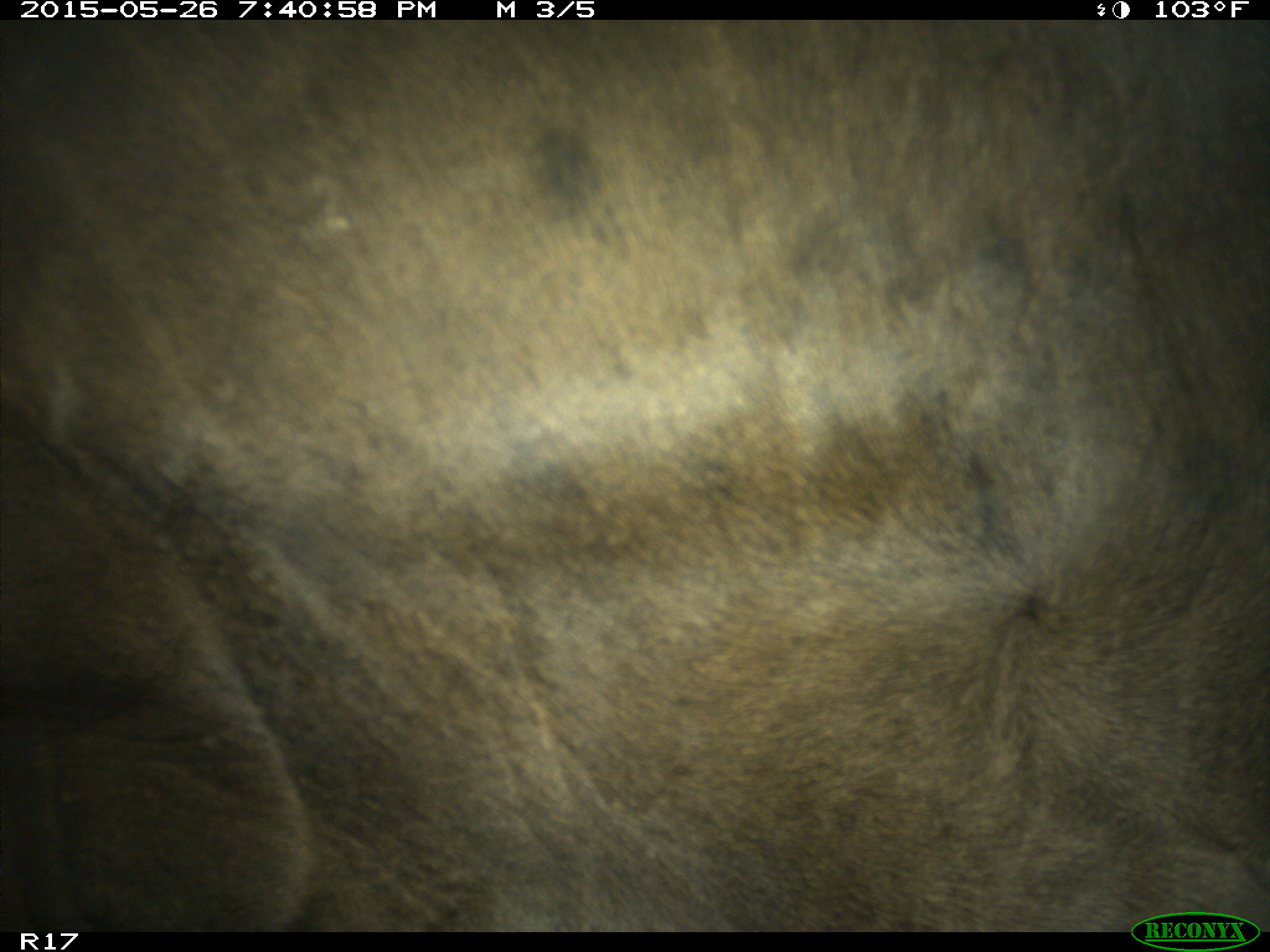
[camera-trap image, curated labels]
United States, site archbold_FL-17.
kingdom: Animalia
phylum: Chordata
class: Mammalia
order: Artiodactyla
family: Bovidae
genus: Bos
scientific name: Bos taurus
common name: domestic cow